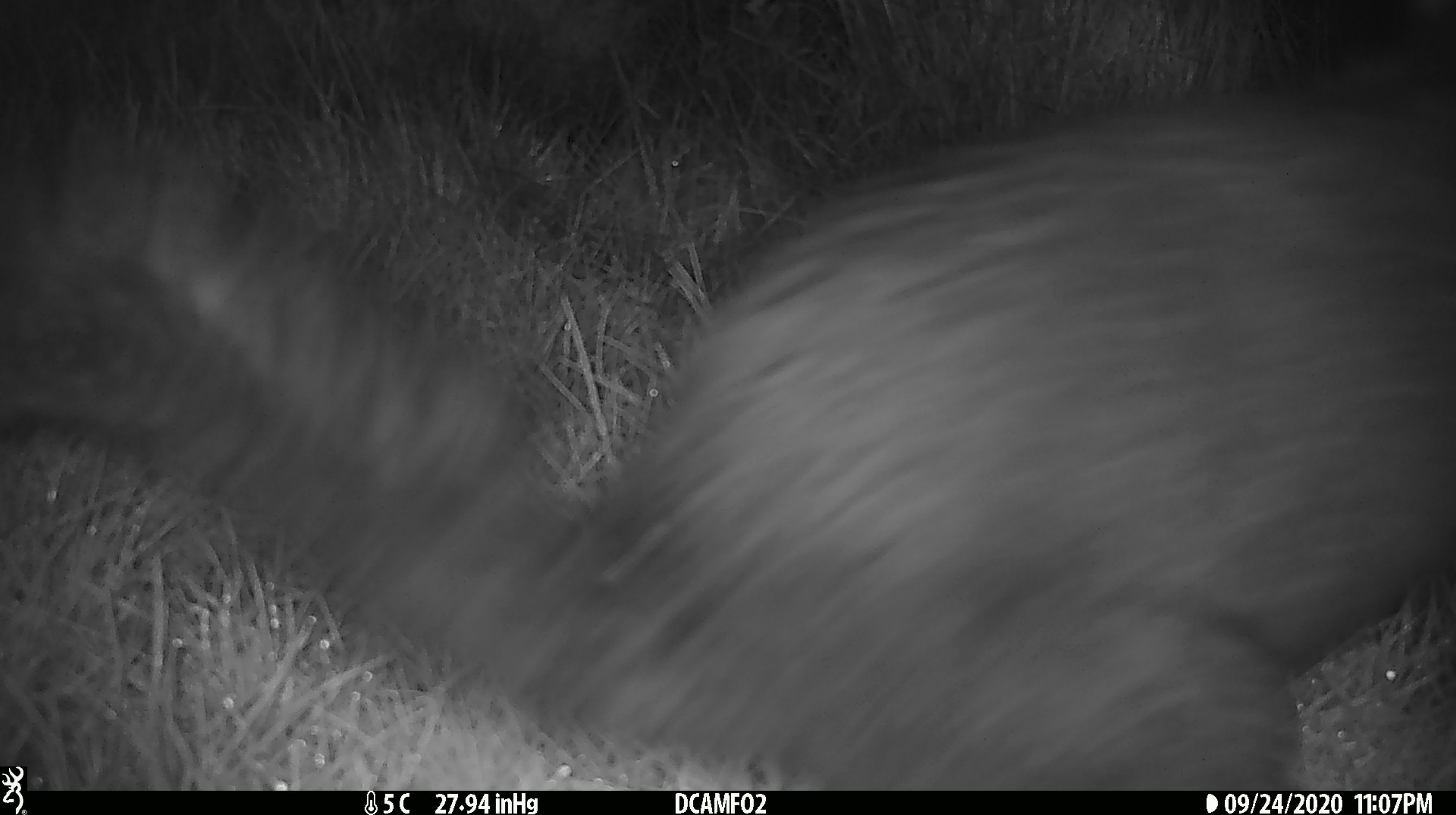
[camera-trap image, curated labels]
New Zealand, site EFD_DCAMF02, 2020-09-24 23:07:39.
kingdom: Animalia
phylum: Chordata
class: Mammalia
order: Diprotodontia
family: Phalangeridae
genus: Trichosurus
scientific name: Trichosurus vulpecula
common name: common brushtail possum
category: possum